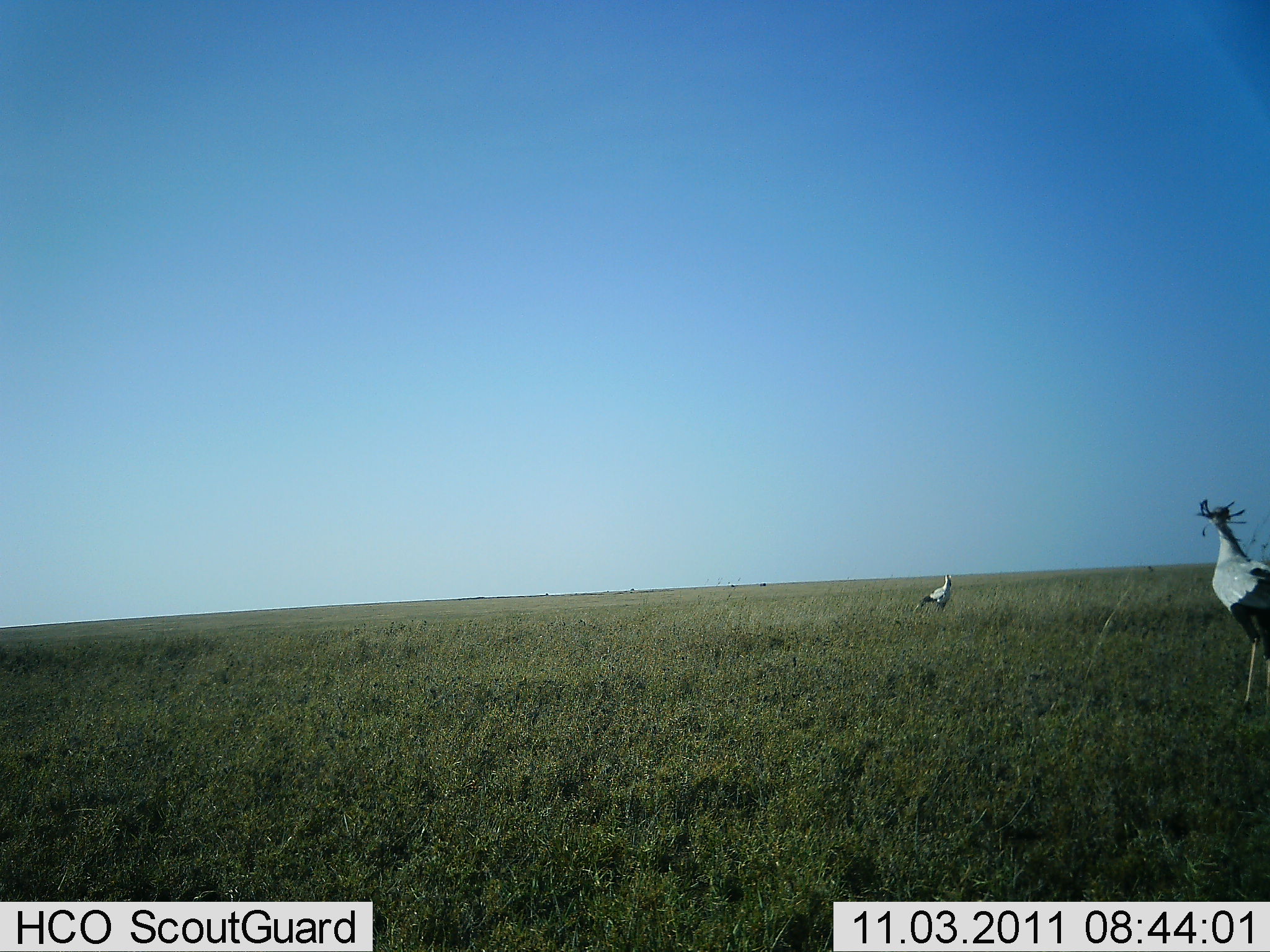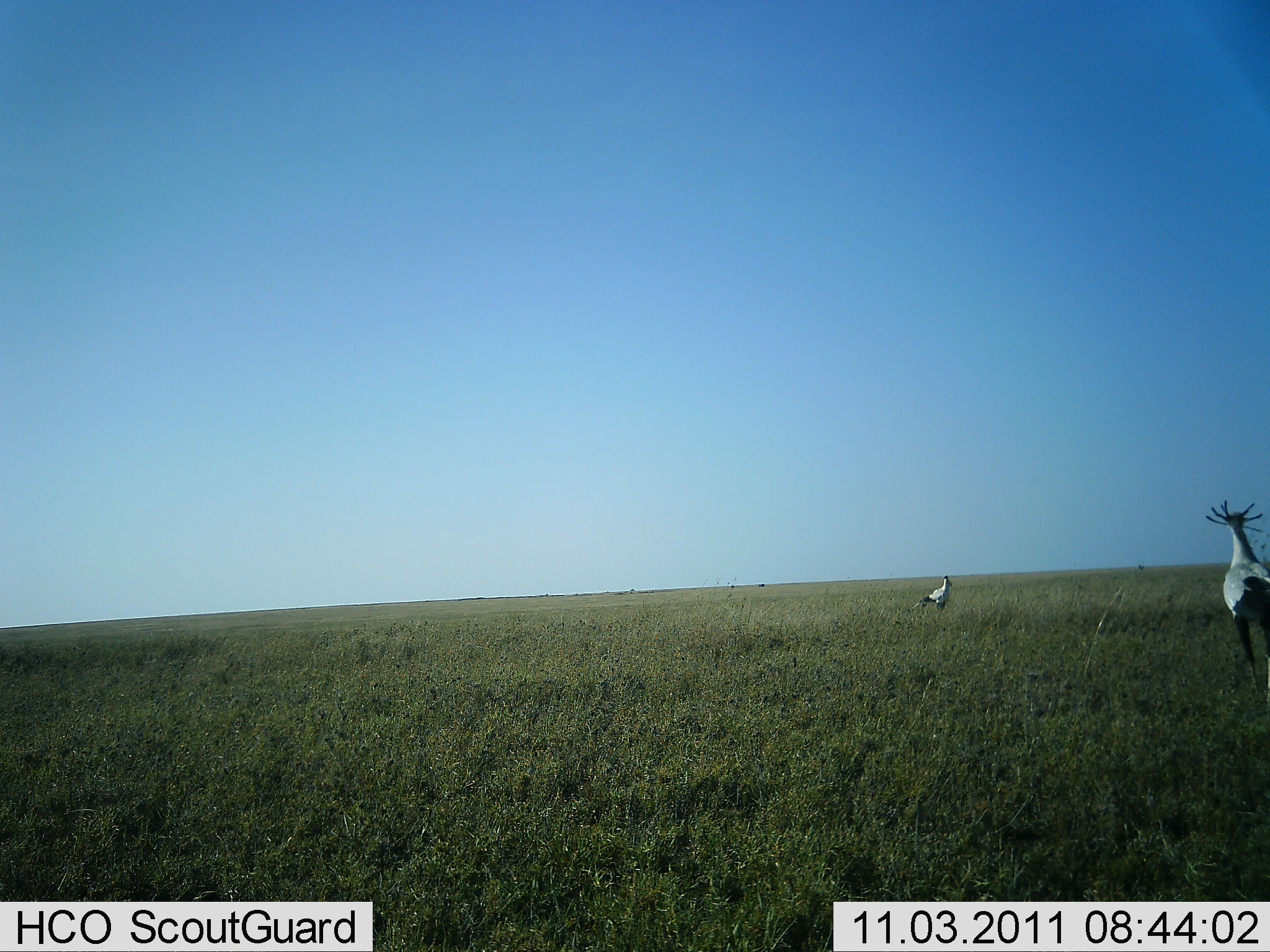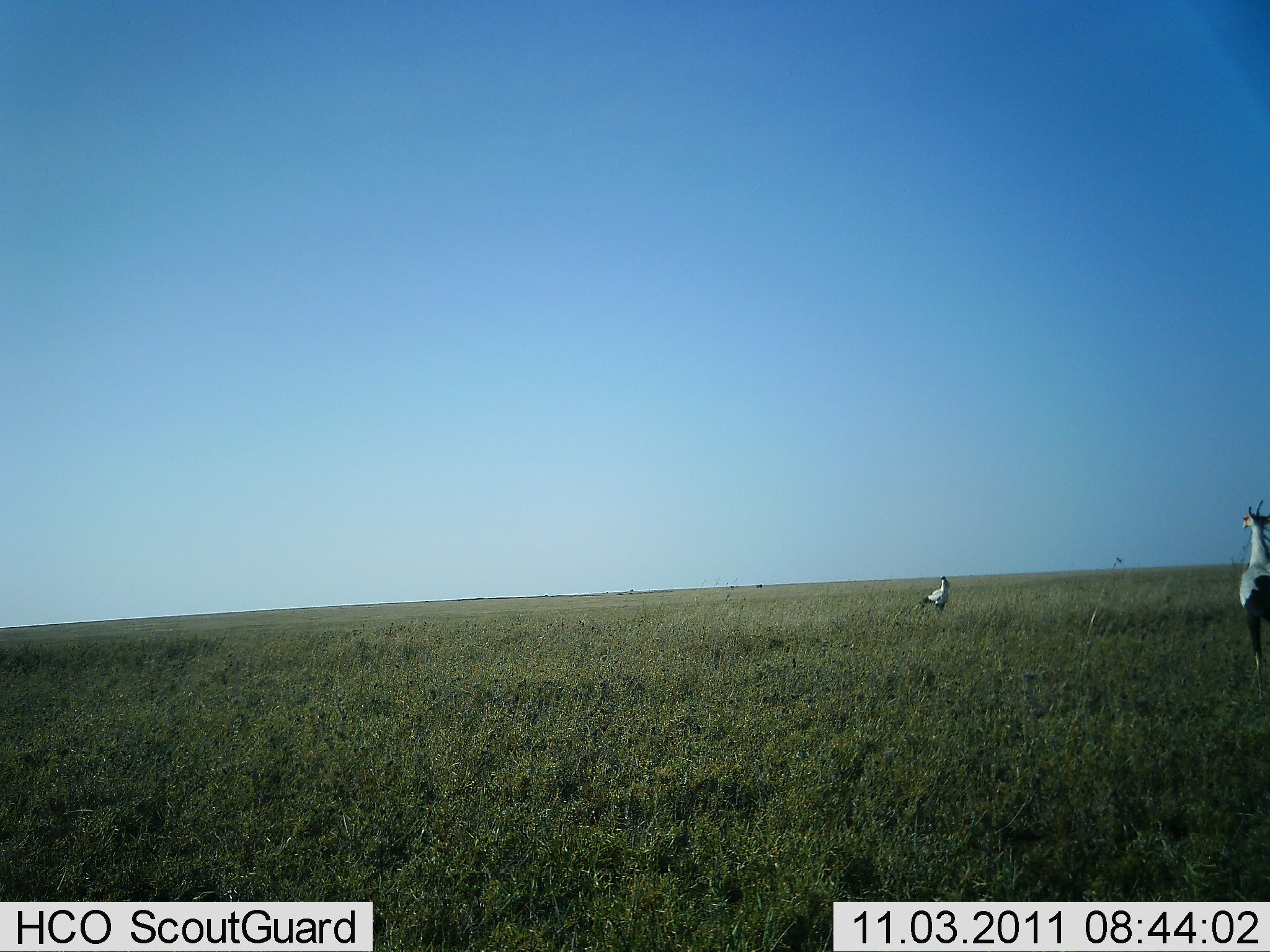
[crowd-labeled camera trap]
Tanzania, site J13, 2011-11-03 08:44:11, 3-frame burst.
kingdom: Animalia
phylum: Chordata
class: Aves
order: Accipitriformes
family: Sagittariidae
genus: Sagittarius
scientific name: Sagittarius serpentarius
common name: secretary bird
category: secretarybird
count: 2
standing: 79%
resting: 0%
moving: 43%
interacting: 0%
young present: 0%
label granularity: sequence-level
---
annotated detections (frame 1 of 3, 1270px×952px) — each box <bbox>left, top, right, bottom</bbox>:
animal: <bbox>1196, 497, 1270, 719</bbox>; <bbox>911, 573, 953, 627</bbox>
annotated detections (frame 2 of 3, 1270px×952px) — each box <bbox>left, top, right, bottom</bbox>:
animal: <bbox>1205, 500, 1270, 709</bbox>; <bbox>908, 576, 953, 633</bbox>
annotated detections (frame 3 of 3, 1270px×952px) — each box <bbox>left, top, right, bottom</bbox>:
animal: <bbox>1239, 499, 1270, 712</bbox>; <bbox>910, 576, 952, 625</bbox>